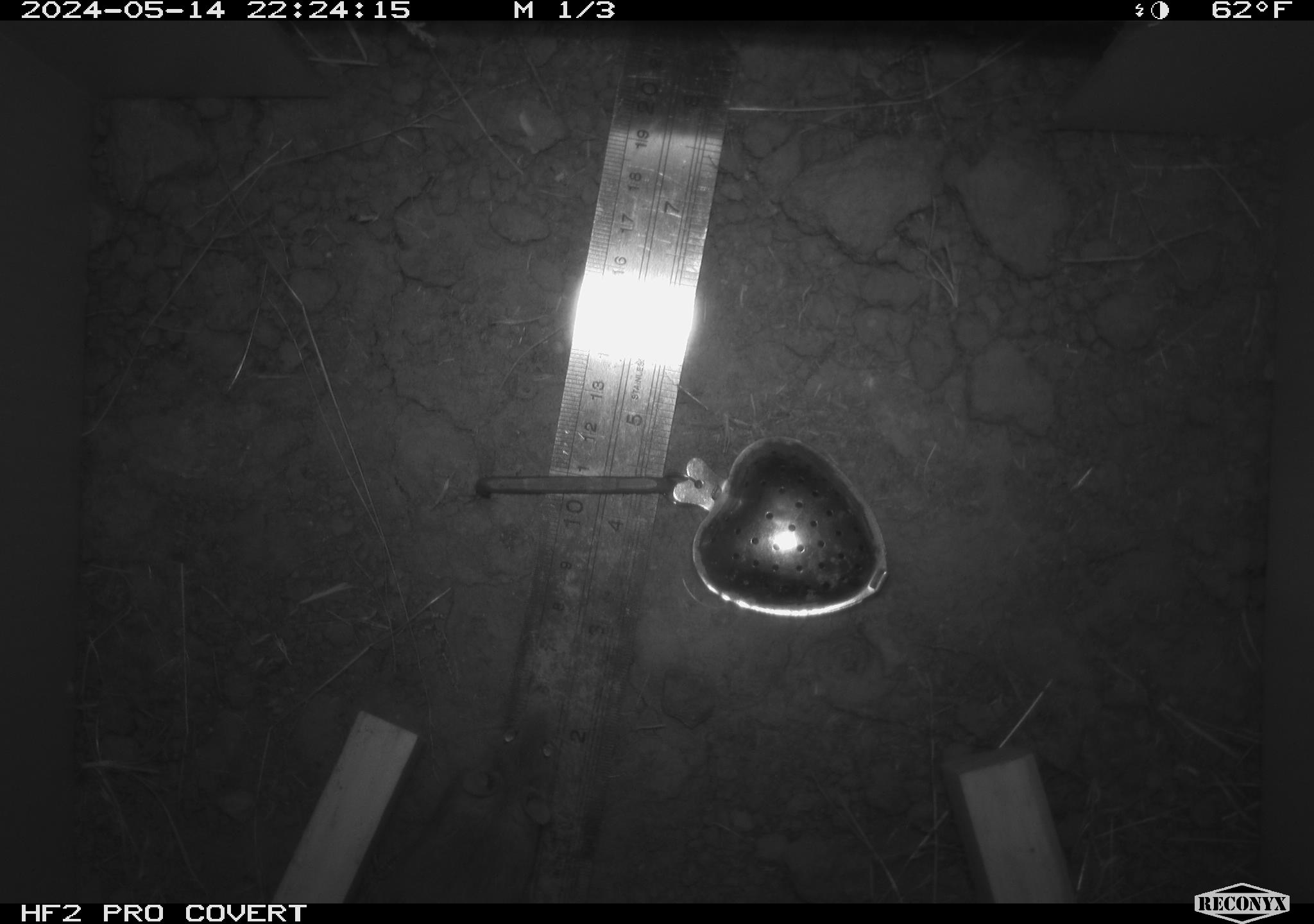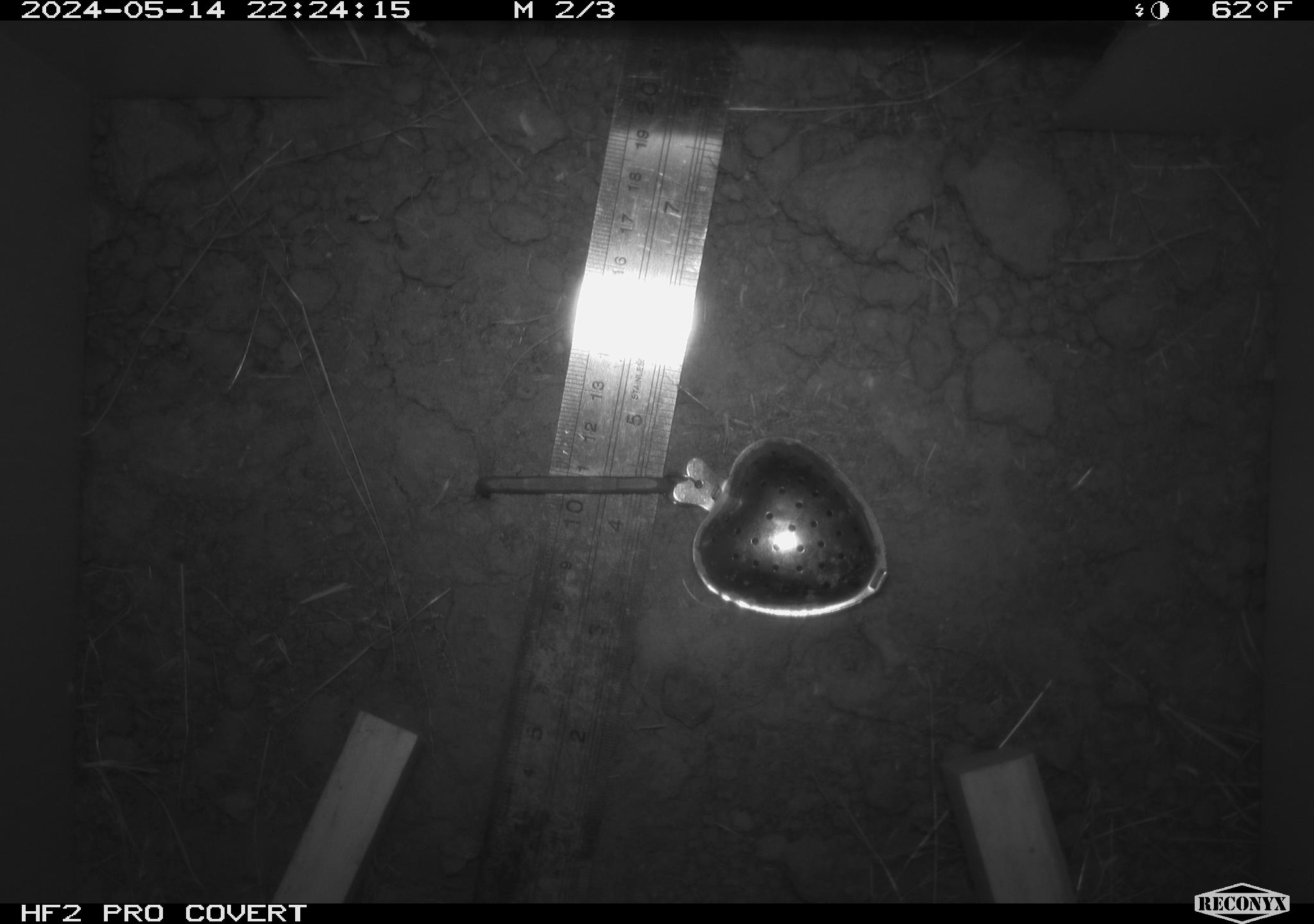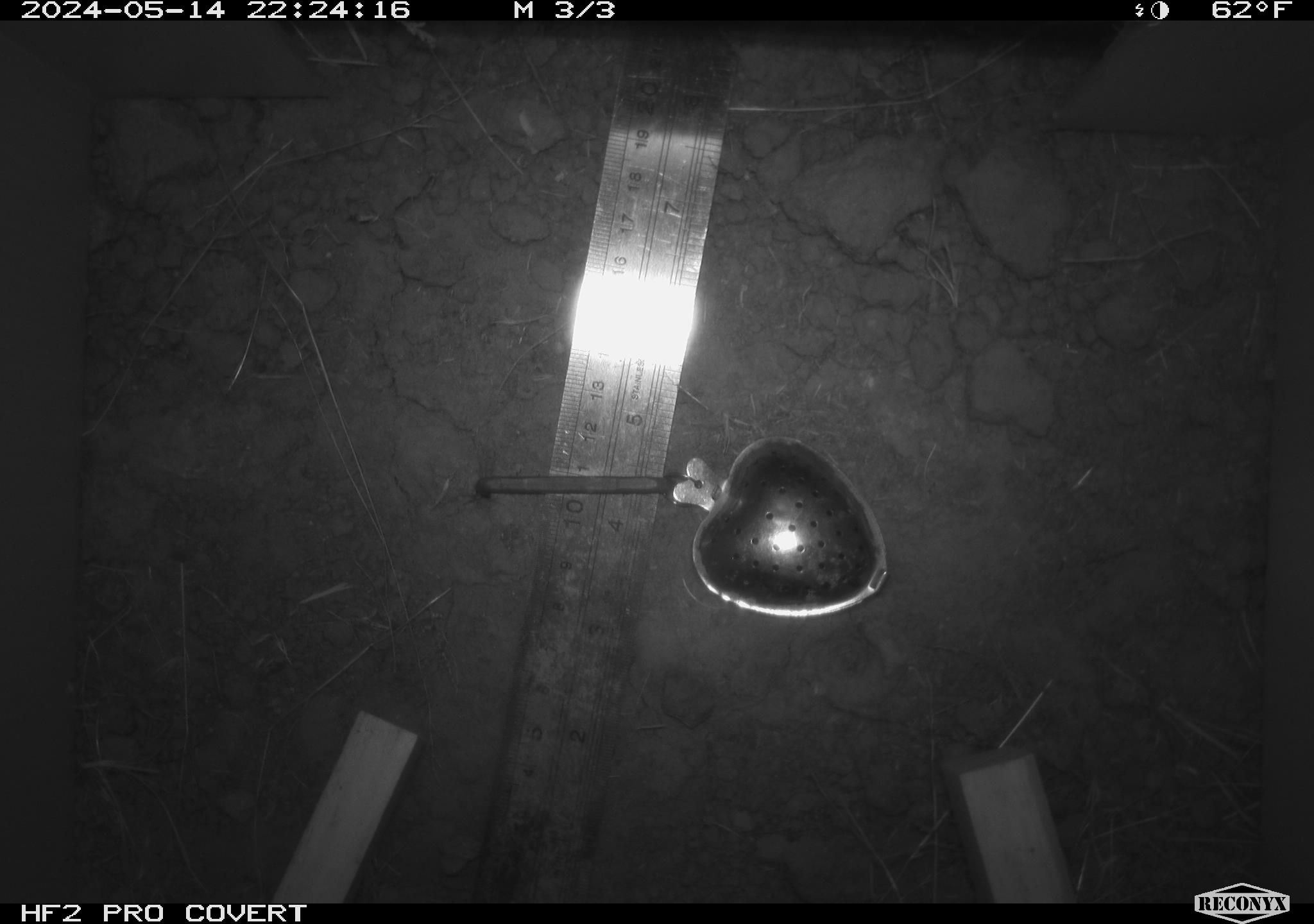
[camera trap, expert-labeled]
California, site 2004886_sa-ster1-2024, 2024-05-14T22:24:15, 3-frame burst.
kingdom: Animalia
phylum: Chordata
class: Mammalia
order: Rodentia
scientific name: Rodentia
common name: mouse species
Mouse species (Rodentia).